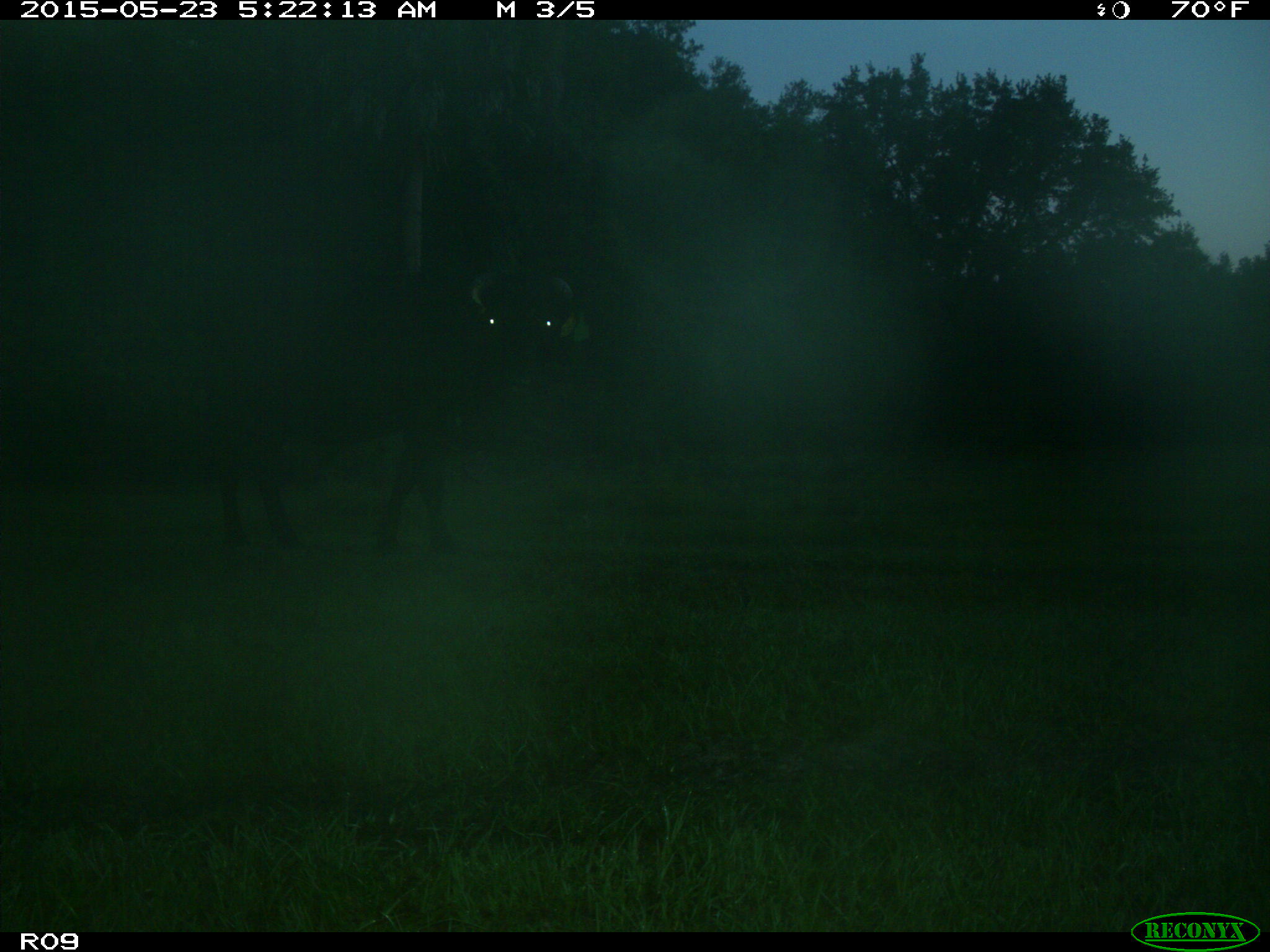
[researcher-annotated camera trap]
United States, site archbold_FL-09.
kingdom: Animalia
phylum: Chordata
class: Mammalia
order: Artiodactyla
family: Bovidae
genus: Bos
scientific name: Bos taurus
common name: domestic cow